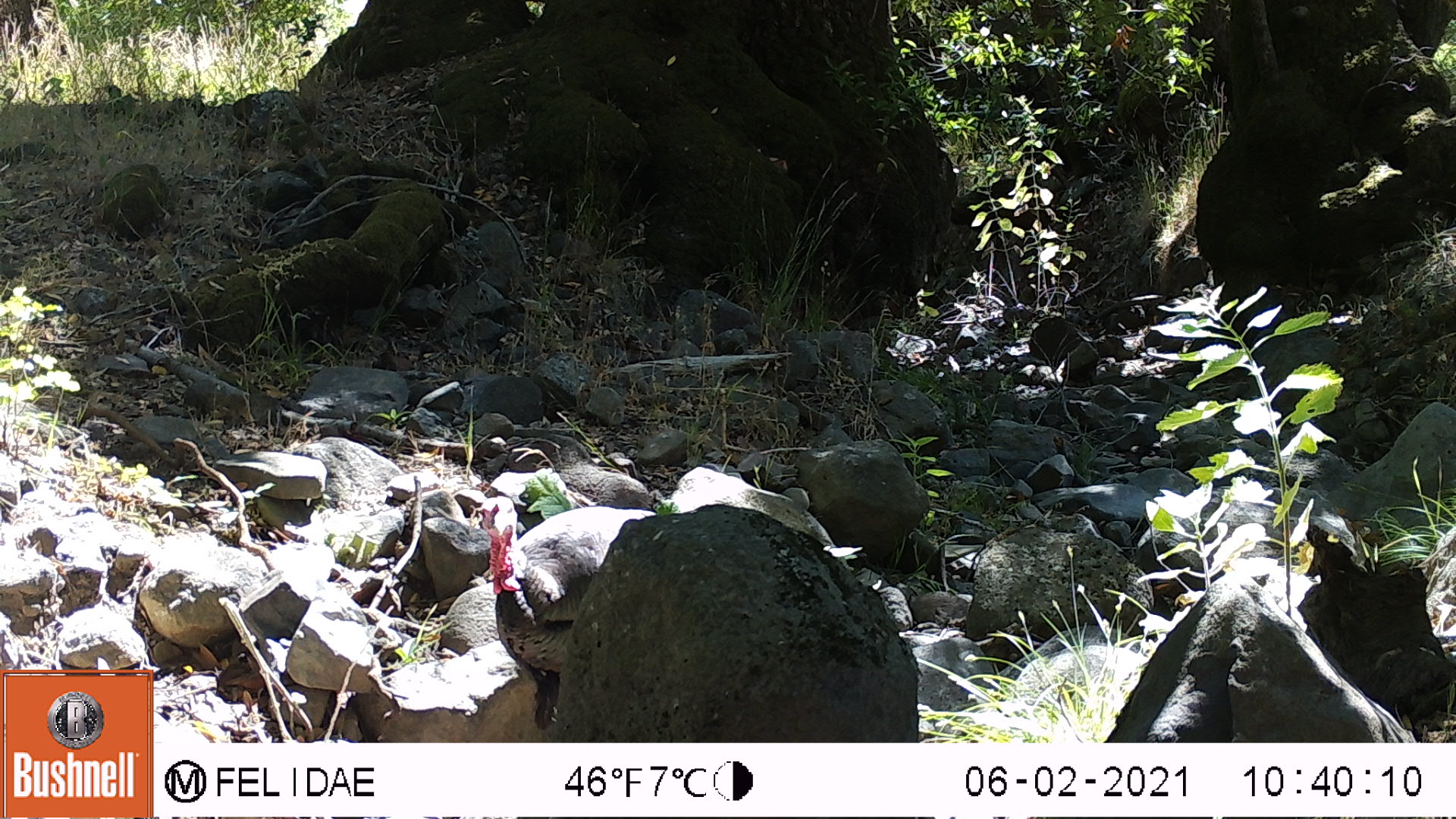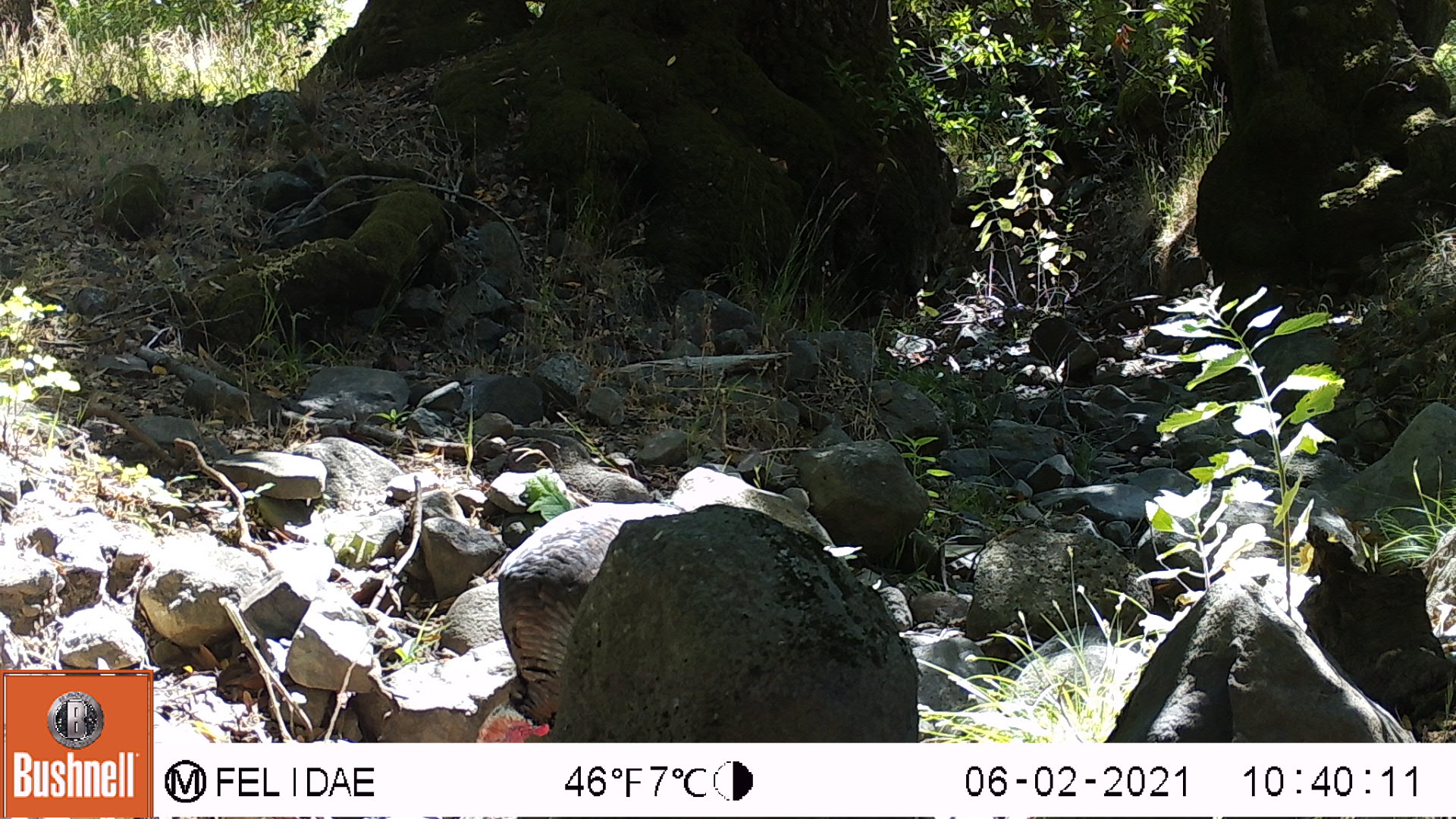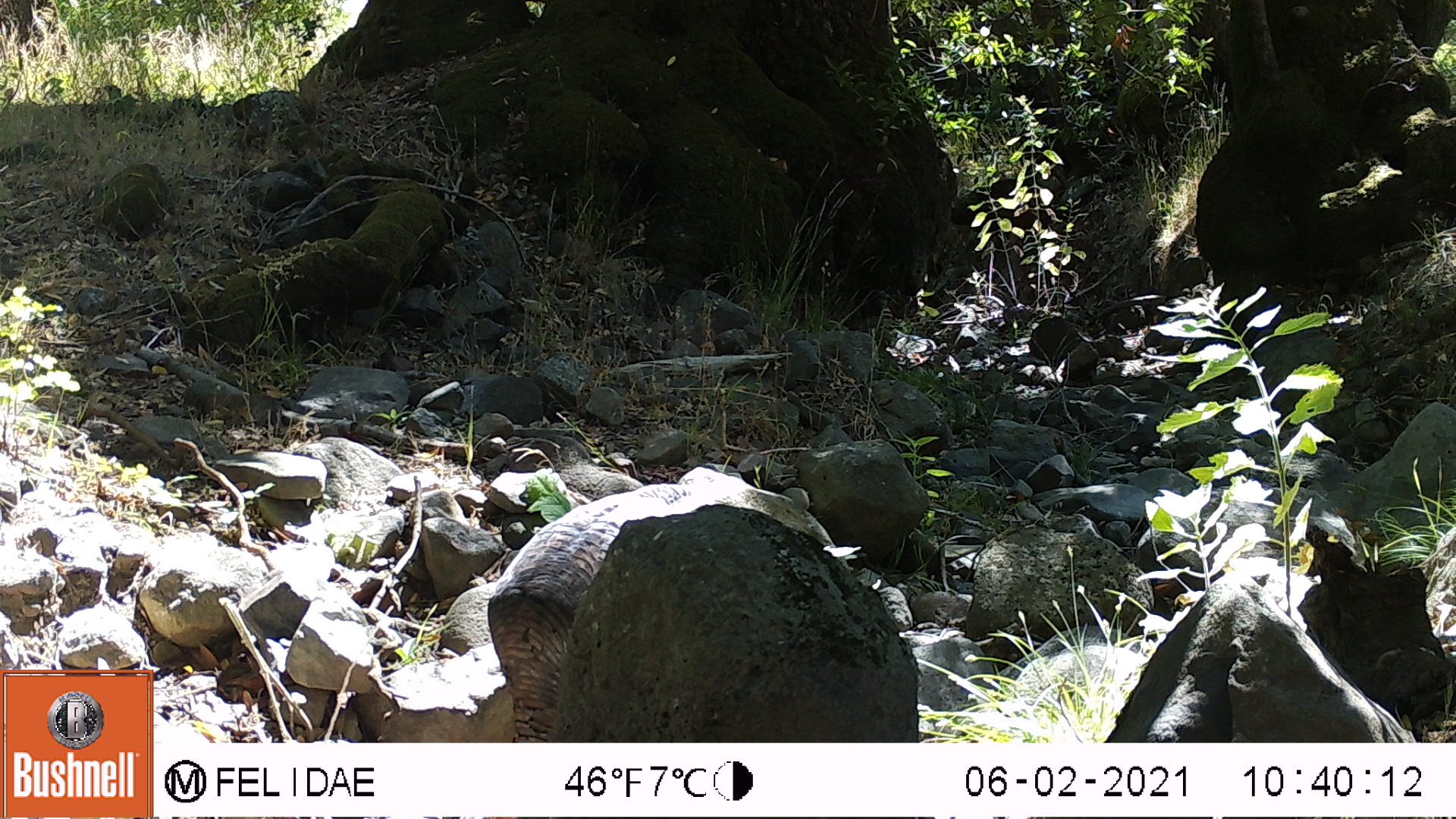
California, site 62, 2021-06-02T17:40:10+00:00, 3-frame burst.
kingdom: Animalia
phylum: Chordata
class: Aves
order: Galliformes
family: Phasianidae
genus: Meleagris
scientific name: Meleagris gallopavo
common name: turkey